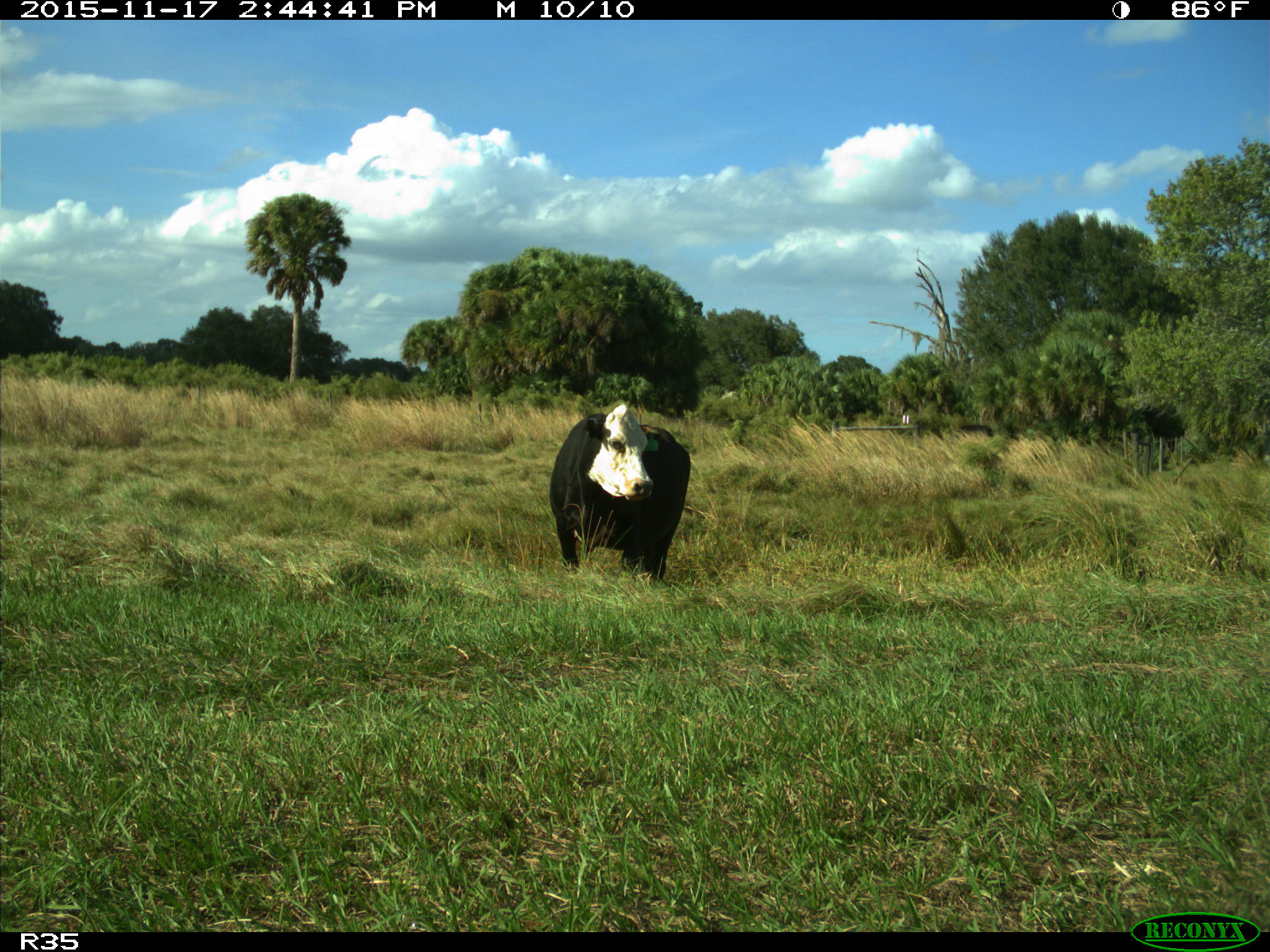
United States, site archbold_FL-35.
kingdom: Animalia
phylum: Chordata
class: Mammalia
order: Artiodactyla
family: Bovidae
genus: Bos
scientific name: Bos taurus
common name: domestic cow